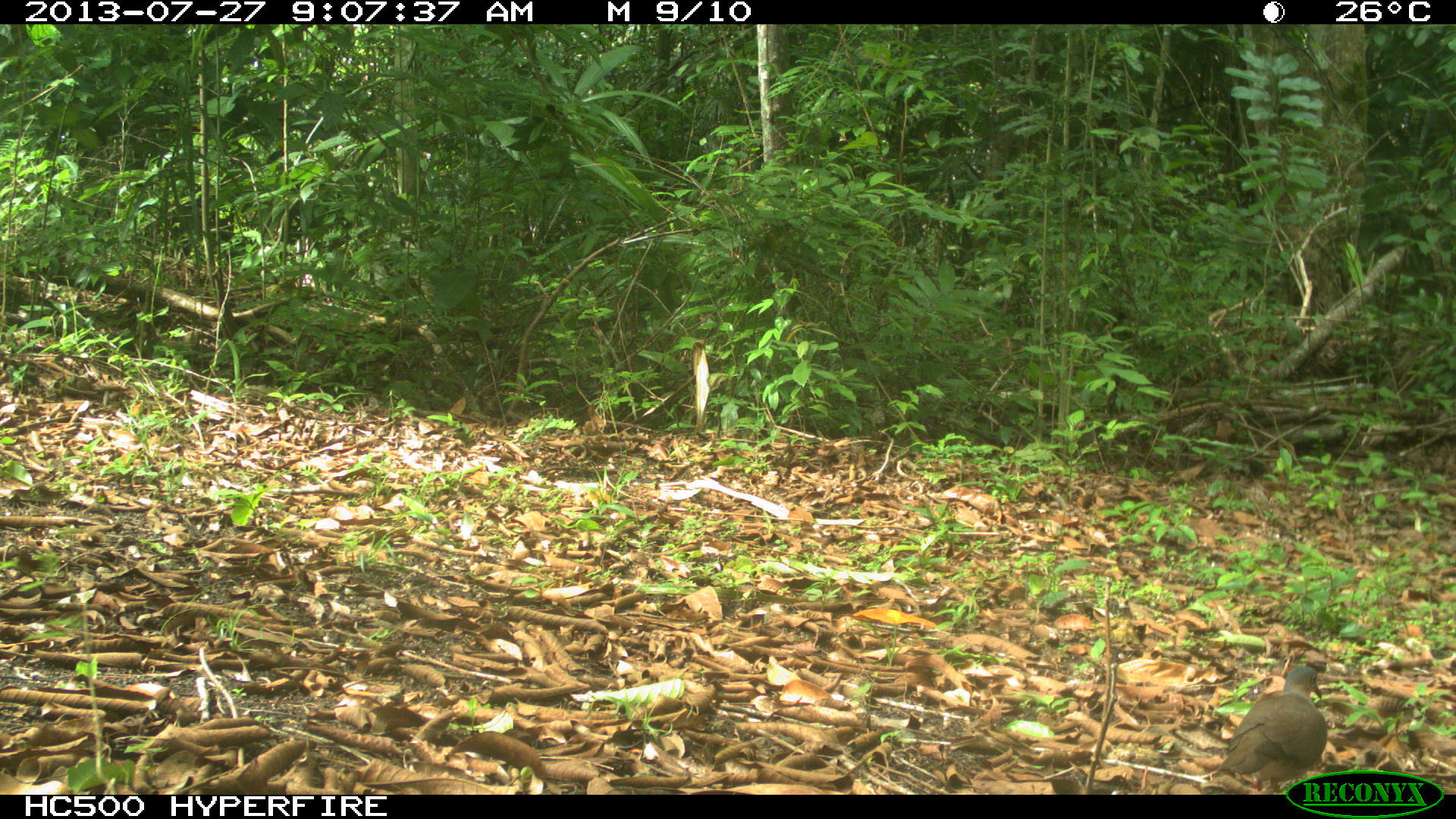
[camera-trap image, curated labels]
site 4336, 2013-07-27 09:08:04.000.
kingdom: Animalia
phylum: Chordata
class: Aves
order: Columbiformes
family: Columbidae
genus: Leptotila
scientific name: Leptotila plumbeiceps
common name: gray-headed dove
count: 1